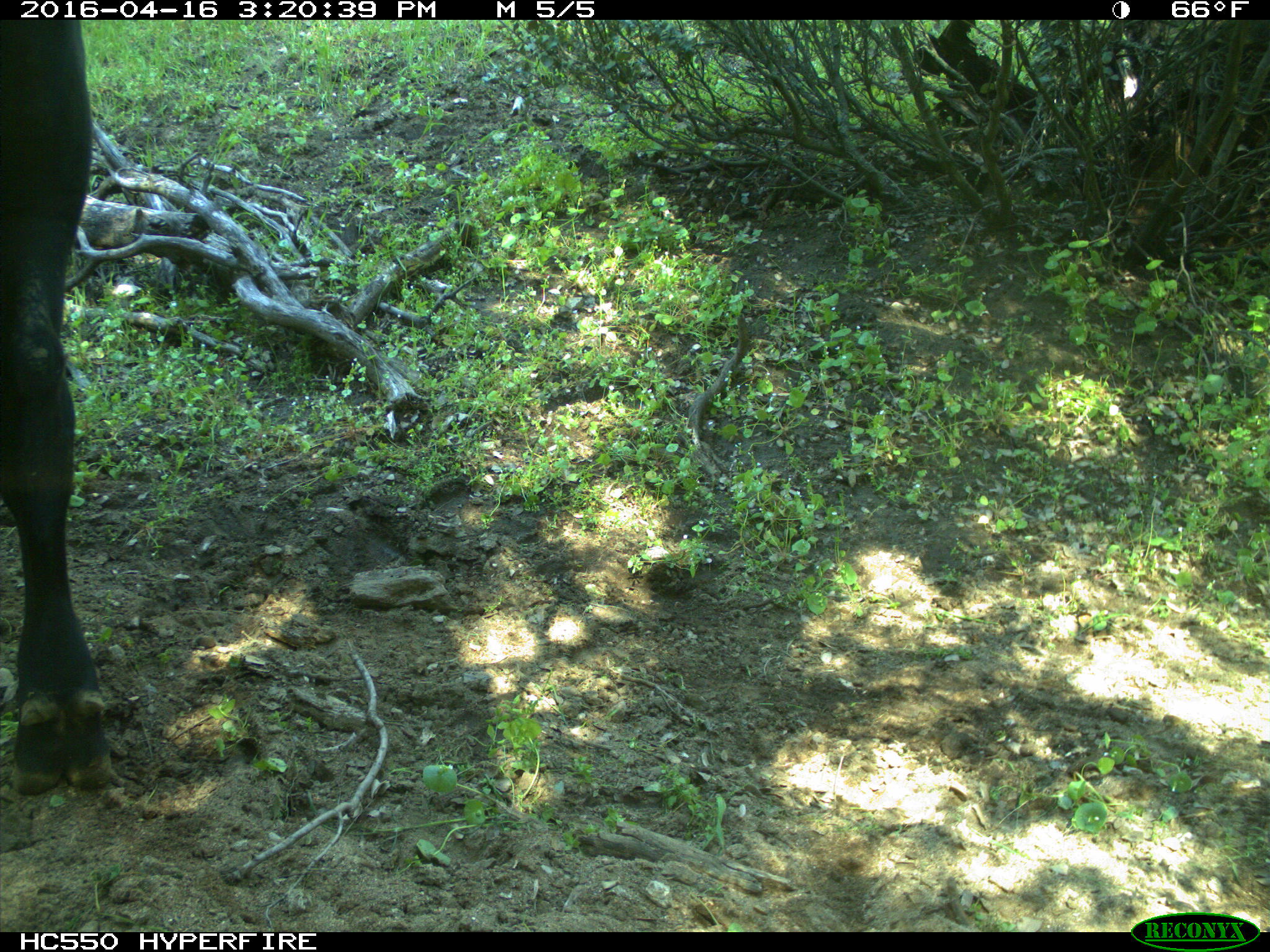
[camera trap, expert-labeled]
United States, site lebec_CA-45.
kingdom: Animalia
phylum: Chordata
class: Mammalia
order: Artiodactyla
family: Bovidae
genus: Bos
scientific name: Bos taurus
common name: domestic cow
Bos taurus (domestic cow).